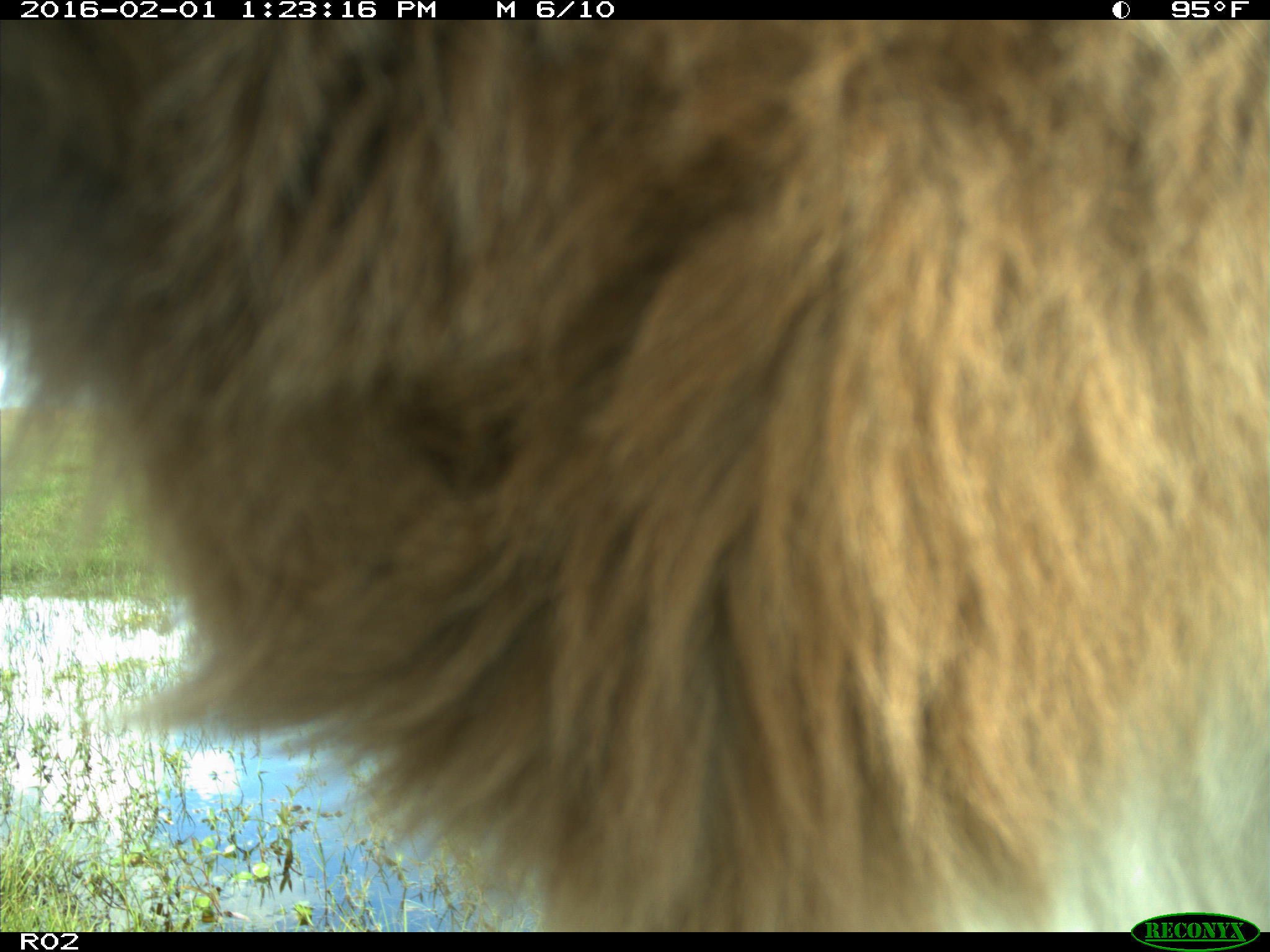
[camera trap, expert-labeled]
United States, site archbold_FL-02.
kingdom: Animalia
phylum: Chordata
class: Mammalia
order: Artiodactyla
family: Bovidae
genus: Bos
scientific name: Bos taurus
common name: domestic cow